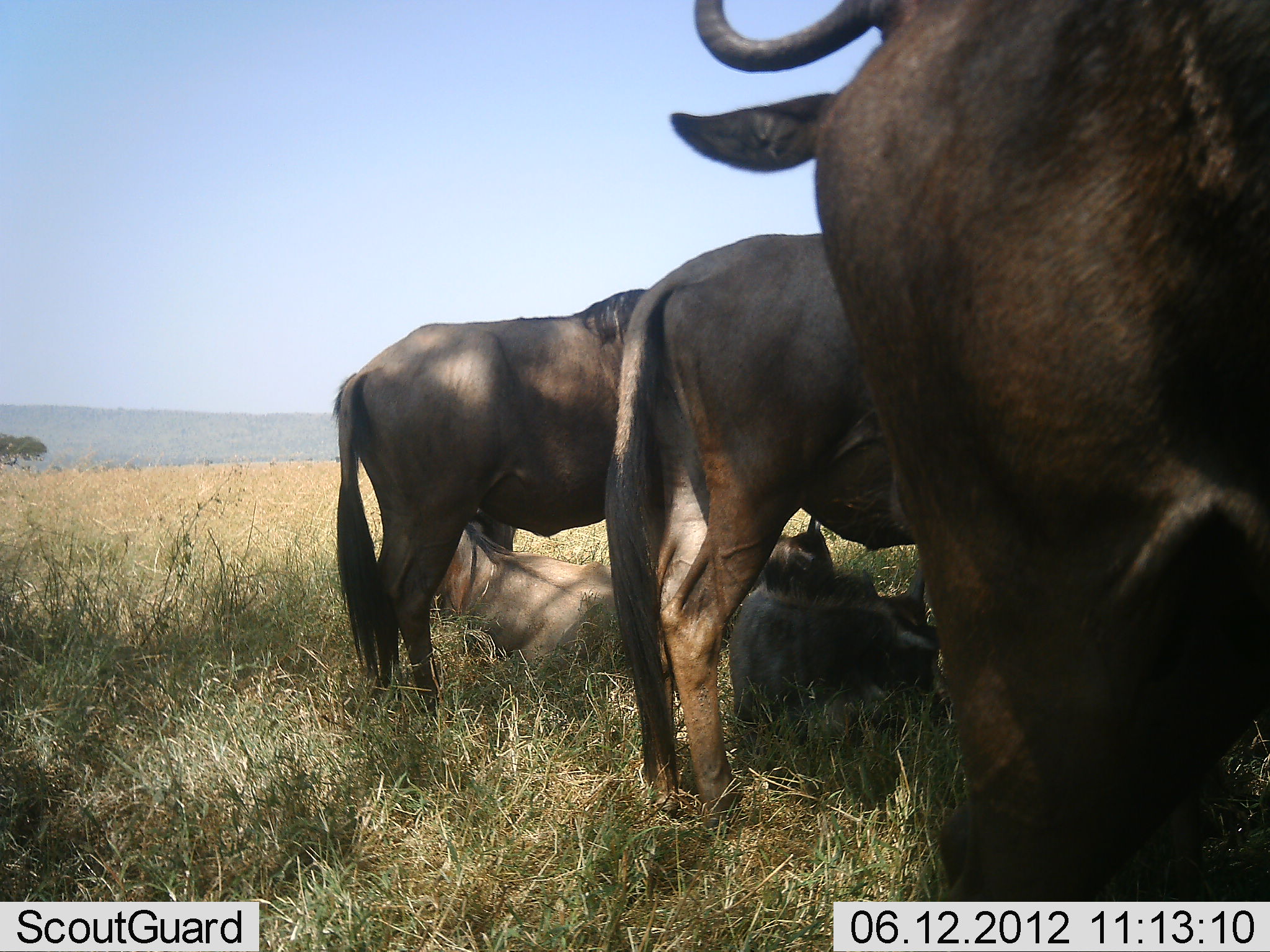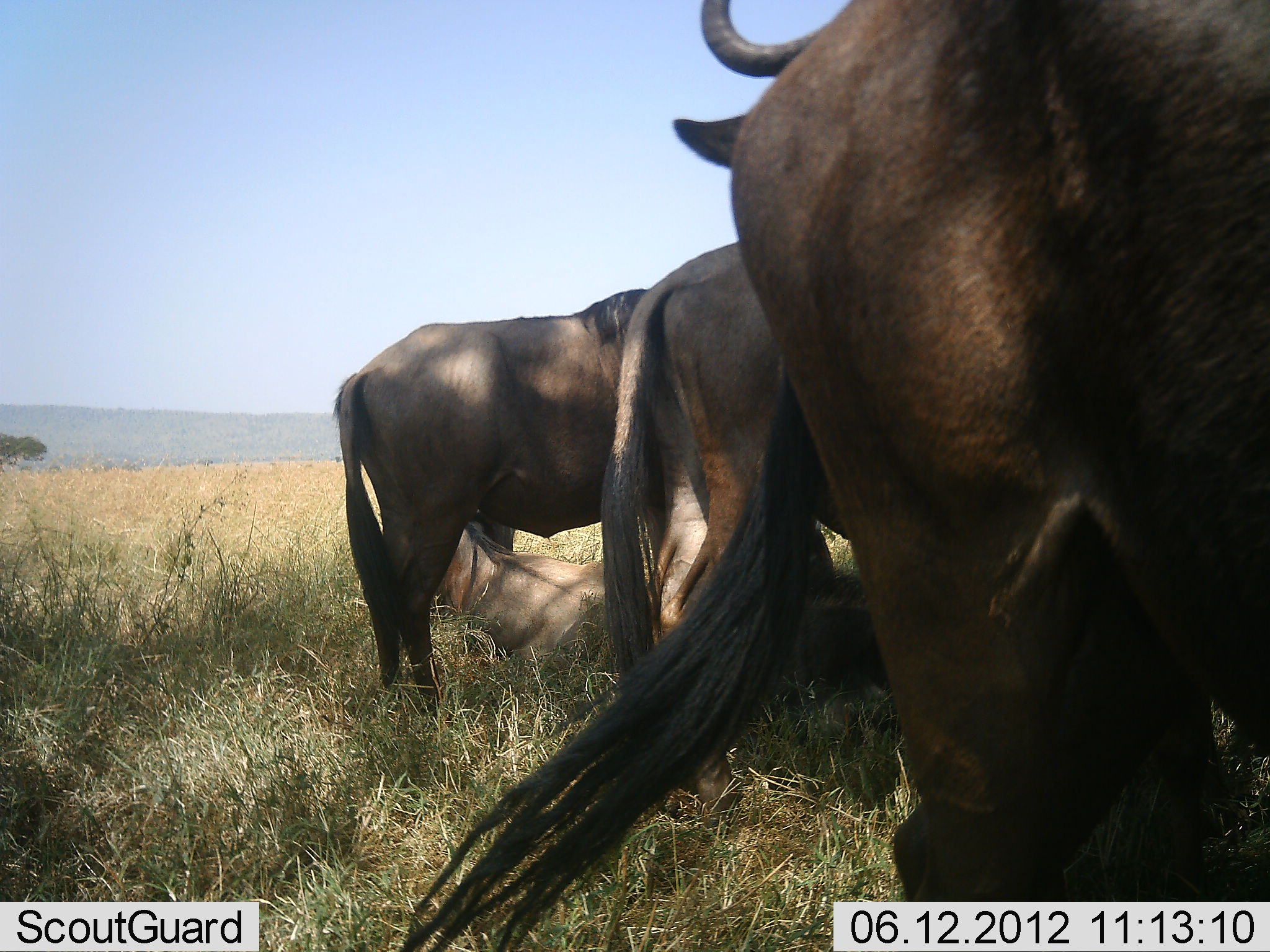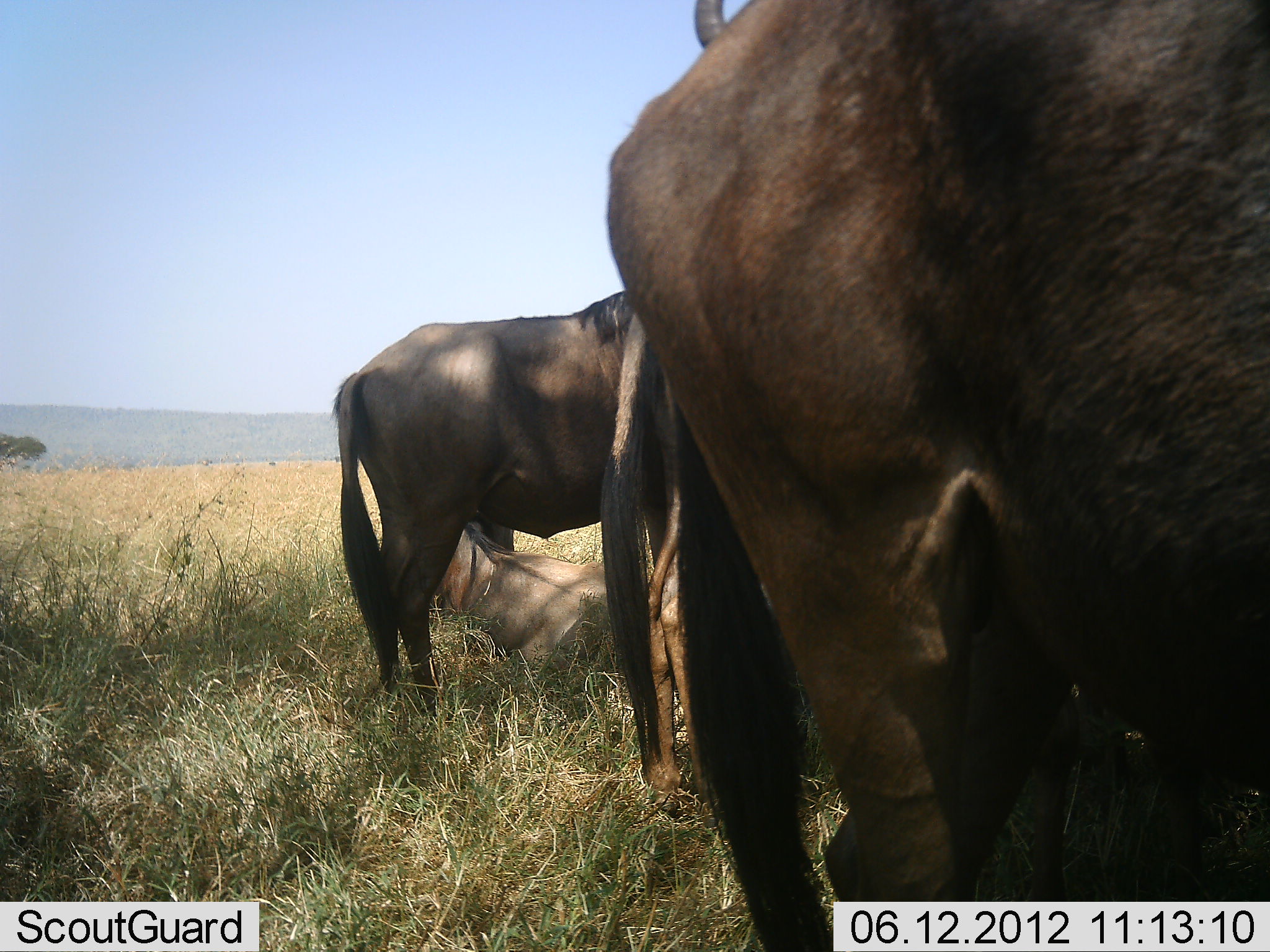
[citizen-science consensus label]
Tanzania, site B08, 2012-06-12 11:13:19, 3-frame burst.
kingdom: Animalia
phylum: Chordata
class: Mammalia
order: Artiodactyla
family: Bovidae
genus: Connochaetes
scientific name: Connochaetes taurinus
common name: blue wildebeest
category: wildebeest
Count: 4.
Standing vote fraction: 70%.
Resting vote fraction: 80%.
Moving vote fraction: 0%.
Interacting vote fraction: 10%.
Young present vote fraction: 30%.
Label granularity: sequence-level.